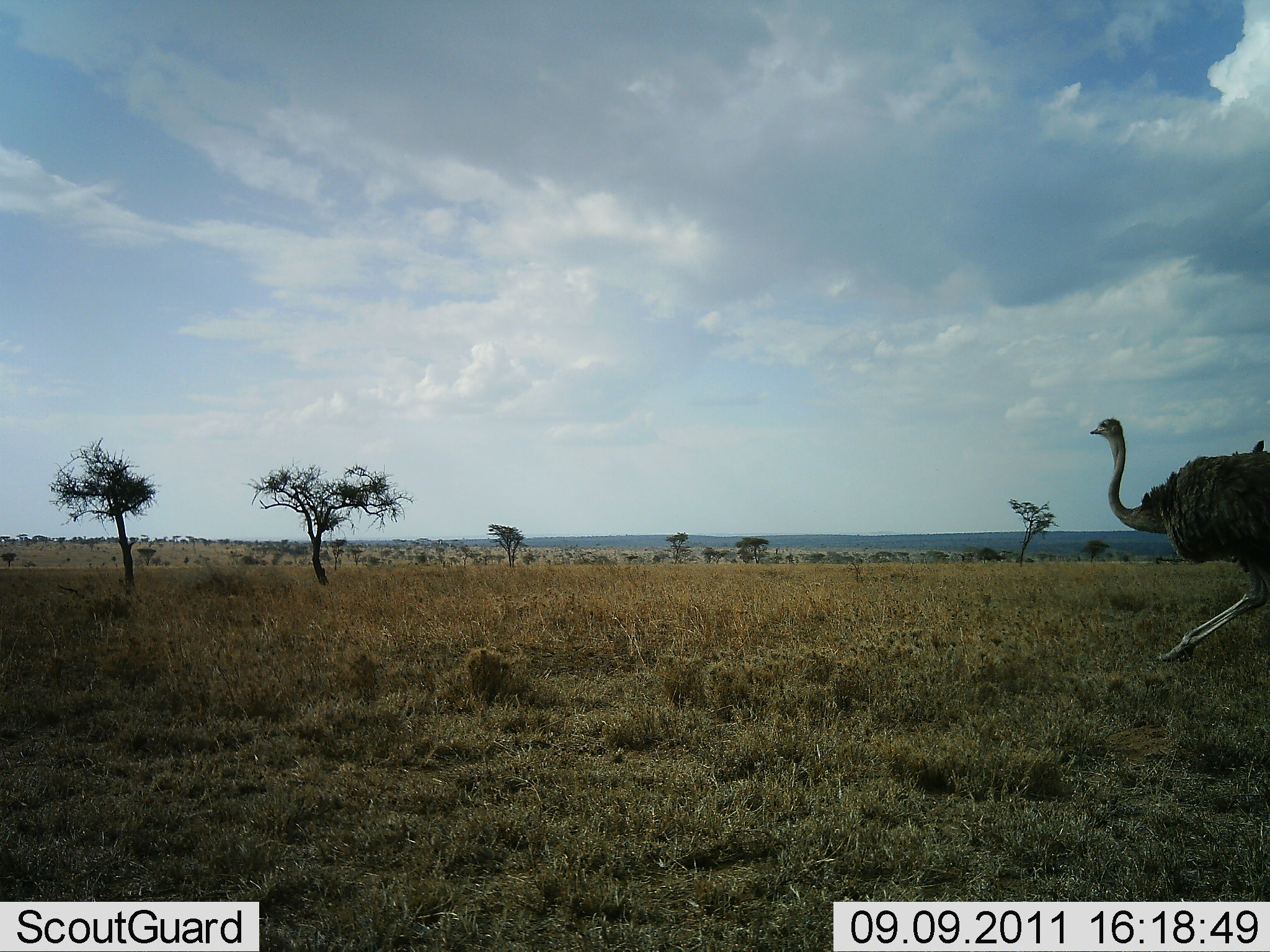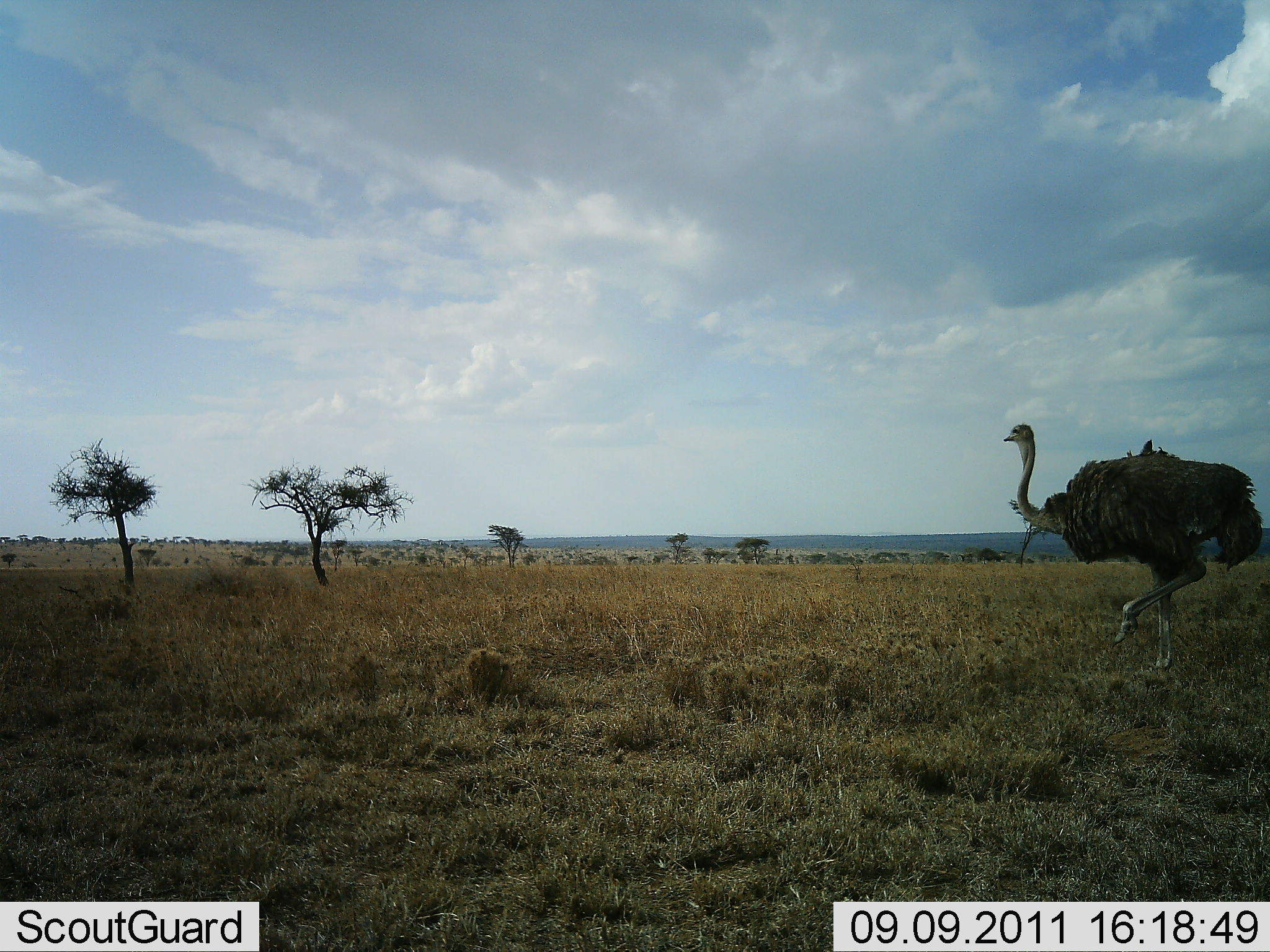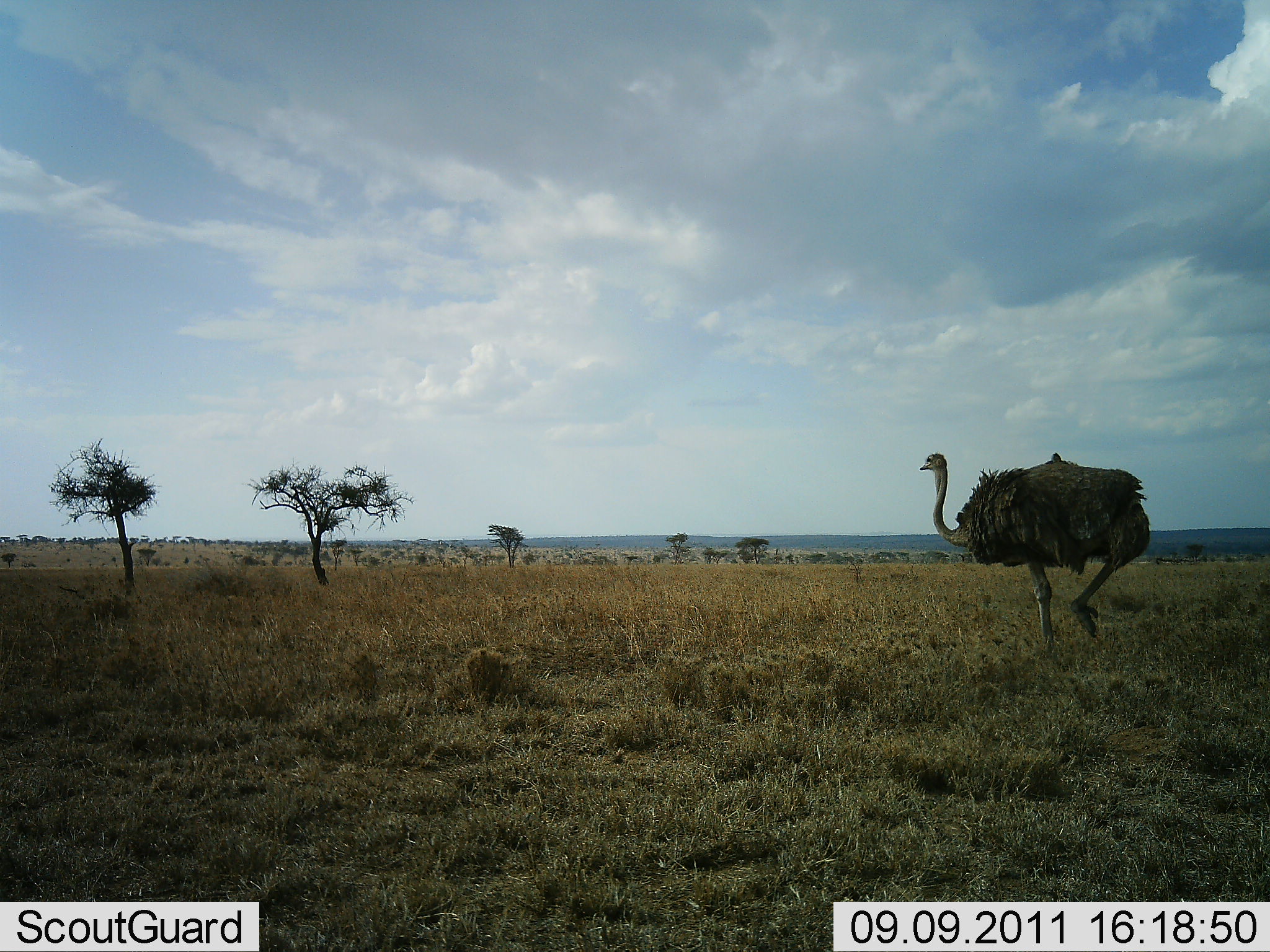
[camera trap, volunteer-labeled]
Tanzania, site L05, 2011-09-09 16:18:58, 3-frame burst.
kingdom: Animalia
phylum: Chordata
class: Aves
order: Struthioniformes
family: Struthionidae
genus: Struthio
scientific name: Struthio camelus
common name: ostrich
Ostrich (Struthio camelus), count 1. Behavior (volunteer vote fractions): standing 0%, resting 0%, moving 100%, interacting 0%. Young present (vote fraction): 0%. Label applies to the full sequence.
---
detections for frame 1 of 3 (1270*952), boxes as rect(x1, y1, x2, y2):
animal: rect(1090, 412, 1270, 670)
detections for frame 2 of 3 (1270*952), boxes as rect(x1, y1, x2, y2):
animal: rect(998, 422, 1267, 670)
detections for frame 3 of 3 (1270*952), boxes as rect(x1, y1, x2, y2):
animal: rect(915, 443, 1150, 660)